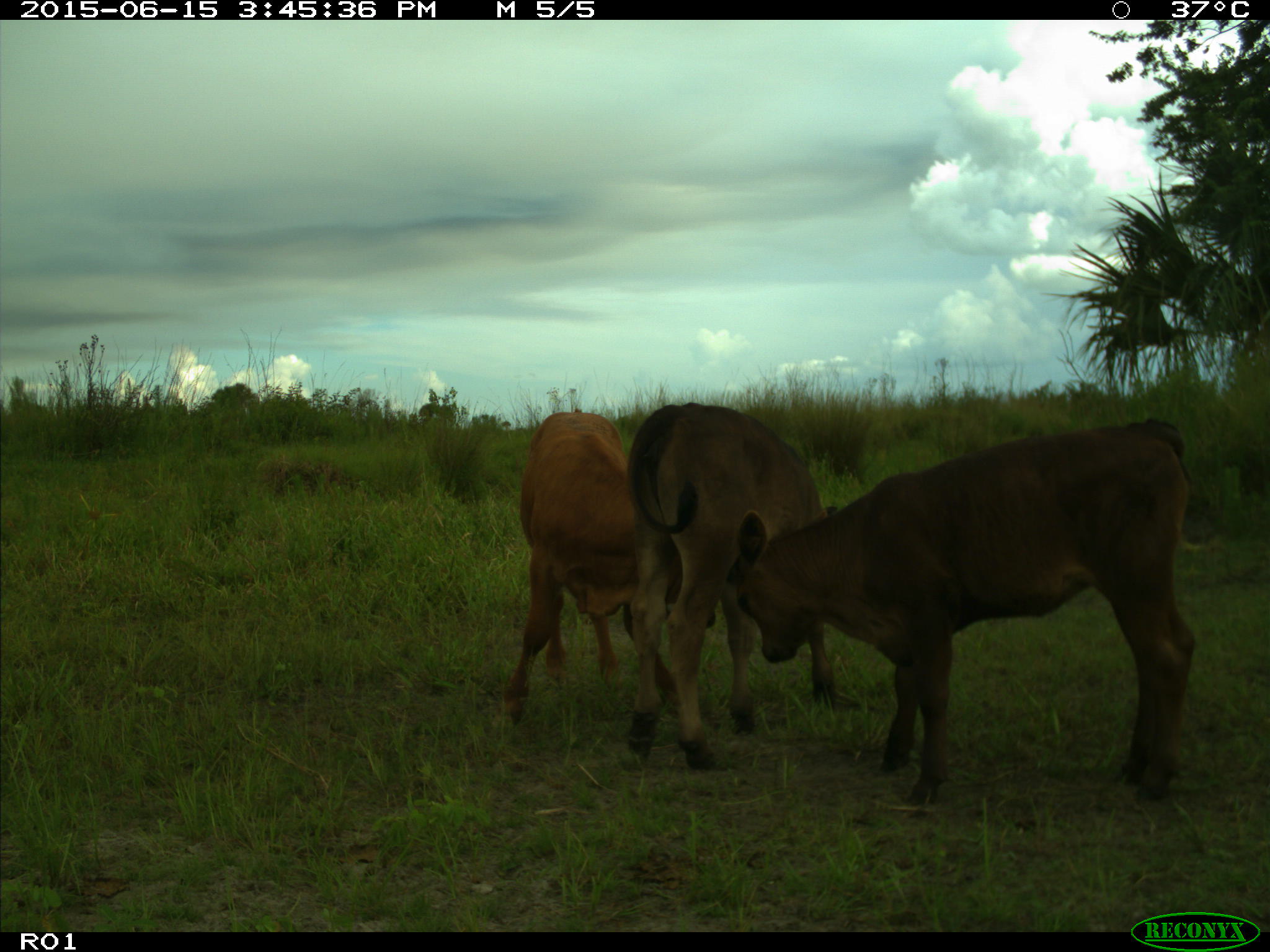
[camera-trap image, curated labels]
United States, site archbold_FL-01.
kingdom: Animalia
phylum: Chordata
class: Mammalia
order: Artiodactyla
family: Bovidae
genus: Bos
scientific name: Bos taurus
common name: domestic cow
Bos taurus (domestic cow).